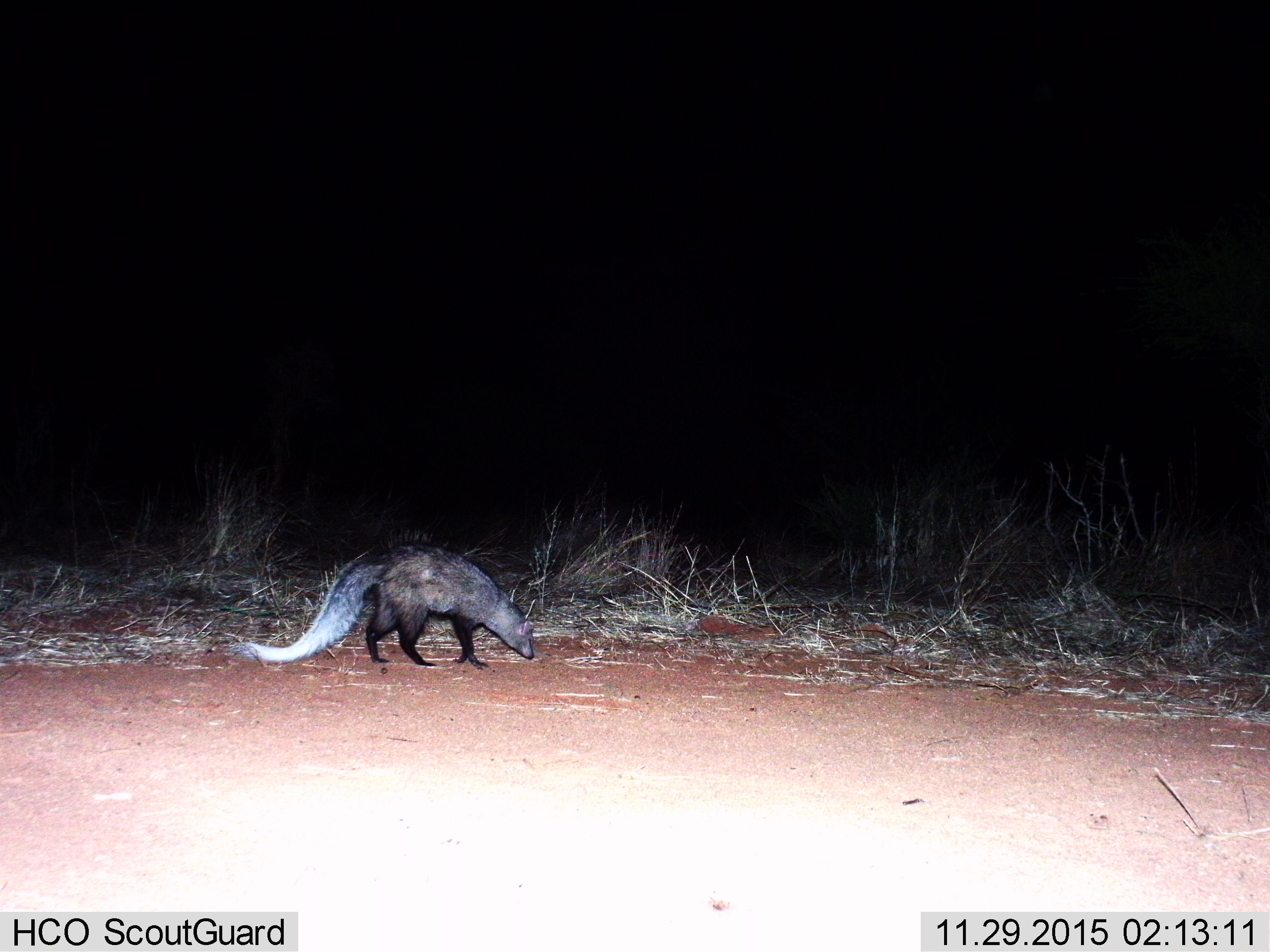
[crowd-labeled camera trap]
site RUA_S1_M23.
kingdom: Animalia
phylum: Chordata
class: Mammalia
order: Carnivora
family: Herpestidae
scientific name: Herpestidae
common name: mongoose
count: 1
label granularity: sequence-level